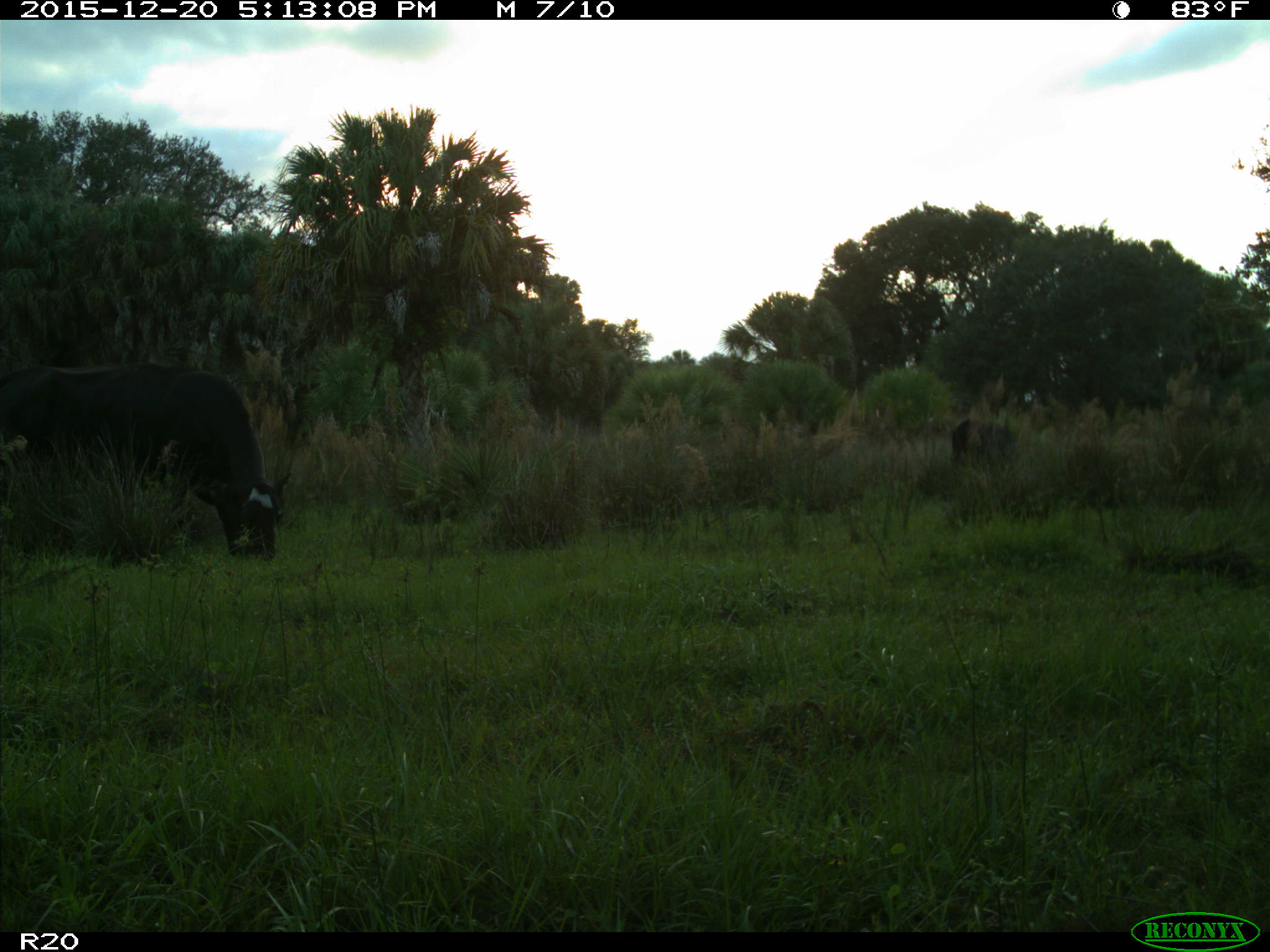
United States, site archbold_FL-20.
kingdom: Animalia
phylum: Chordata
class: Mammalia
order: Artiodactyla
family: Bovidae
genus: Bos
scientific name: Bos taurus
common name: domestic cow